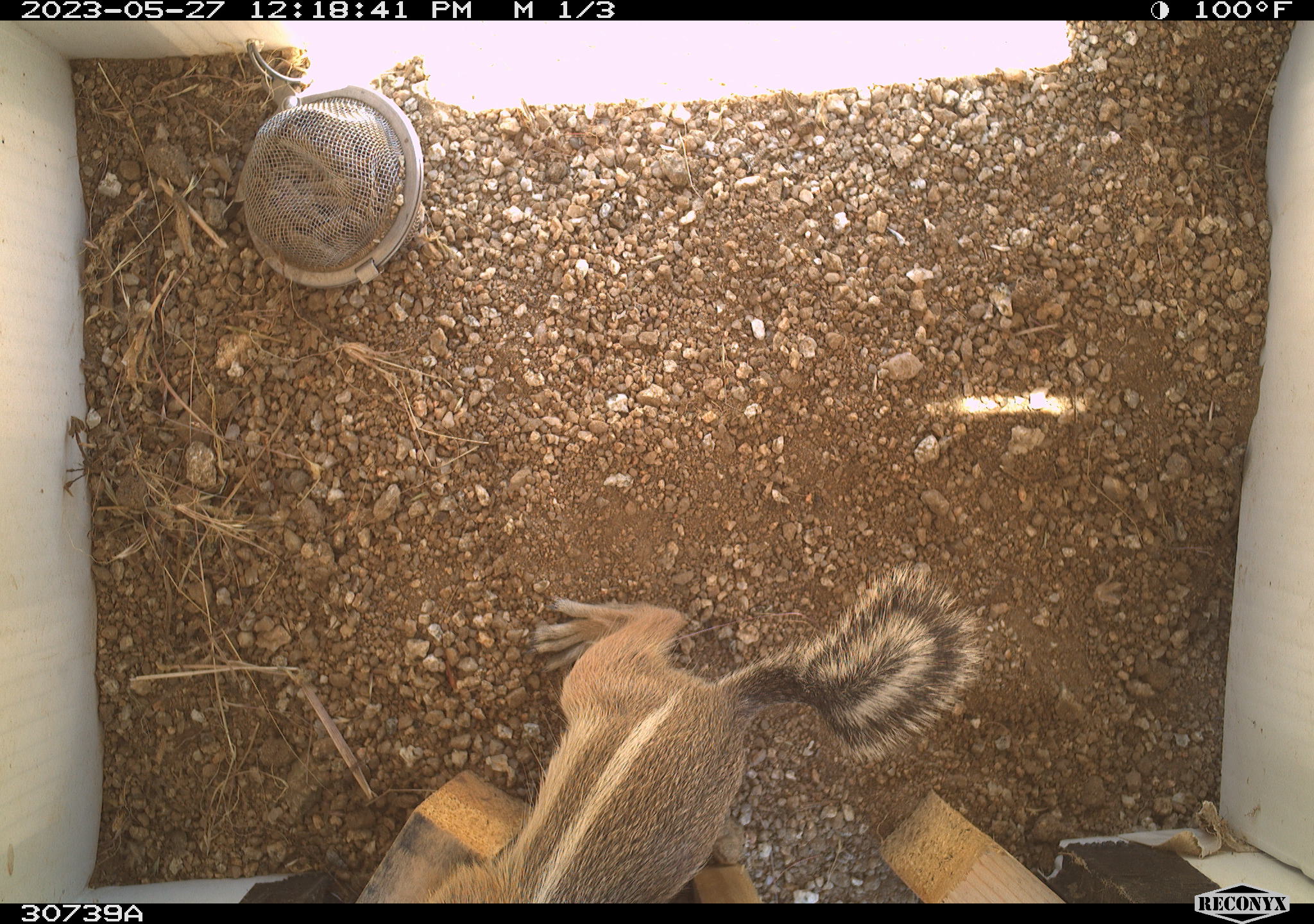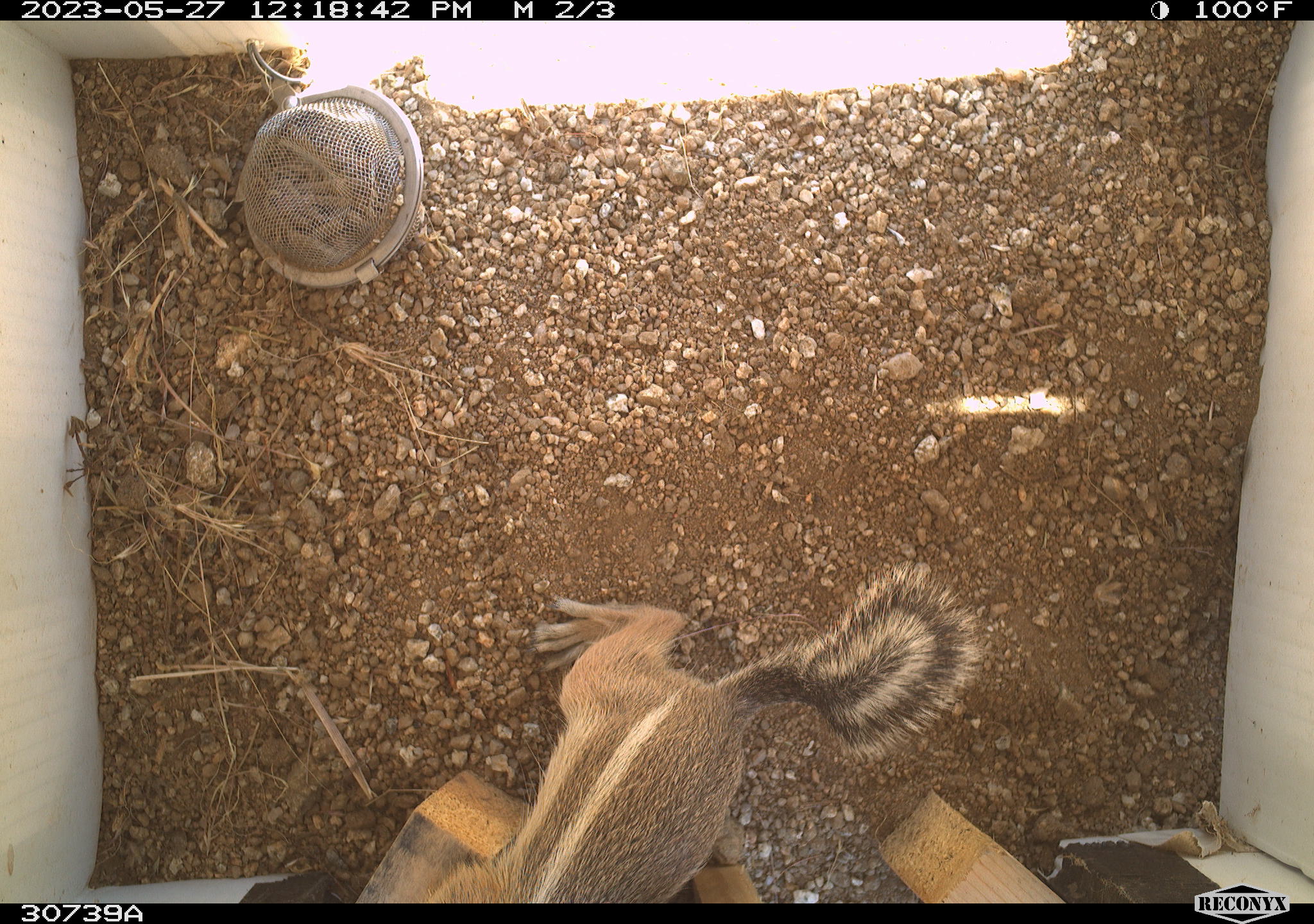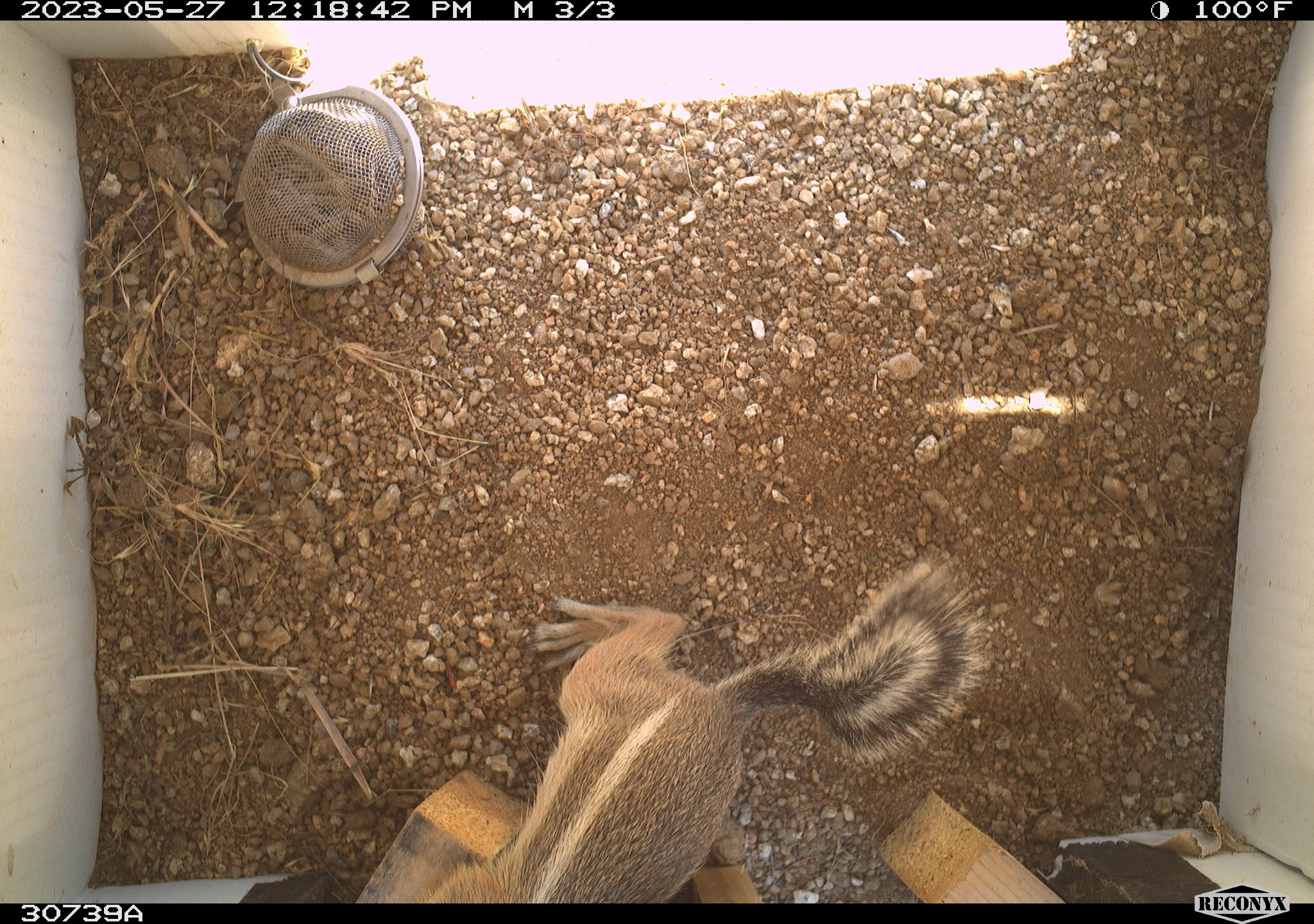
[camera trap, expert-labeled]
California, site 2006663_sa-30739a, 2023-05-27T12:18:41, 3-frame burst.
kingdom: Animalia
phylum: Chordata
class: Mammalia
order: Rodentia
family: Sciuridae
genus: Ammospermophilus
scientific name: Ammospermophilus leucurus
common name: white-tailed antelope squirrel